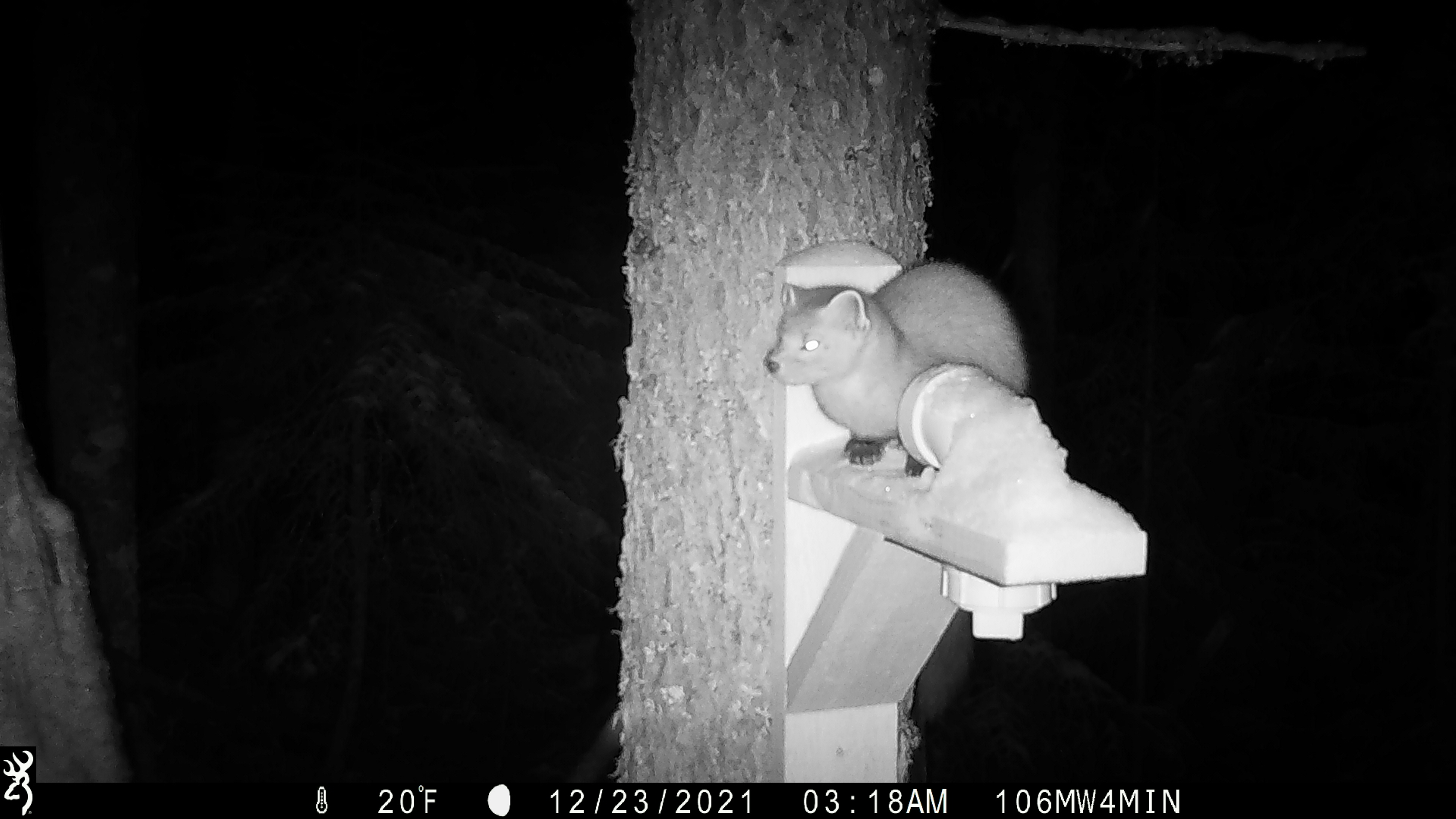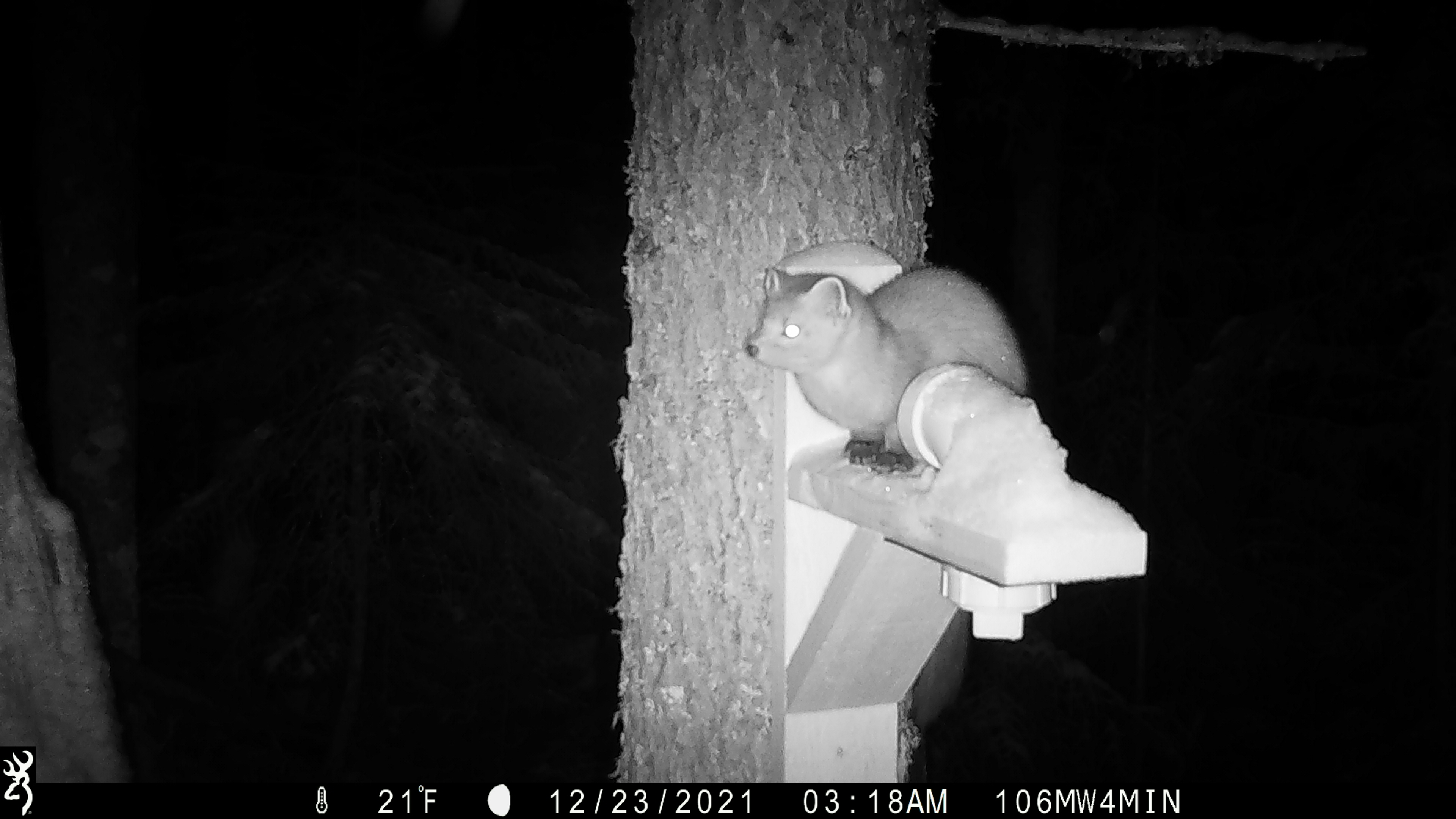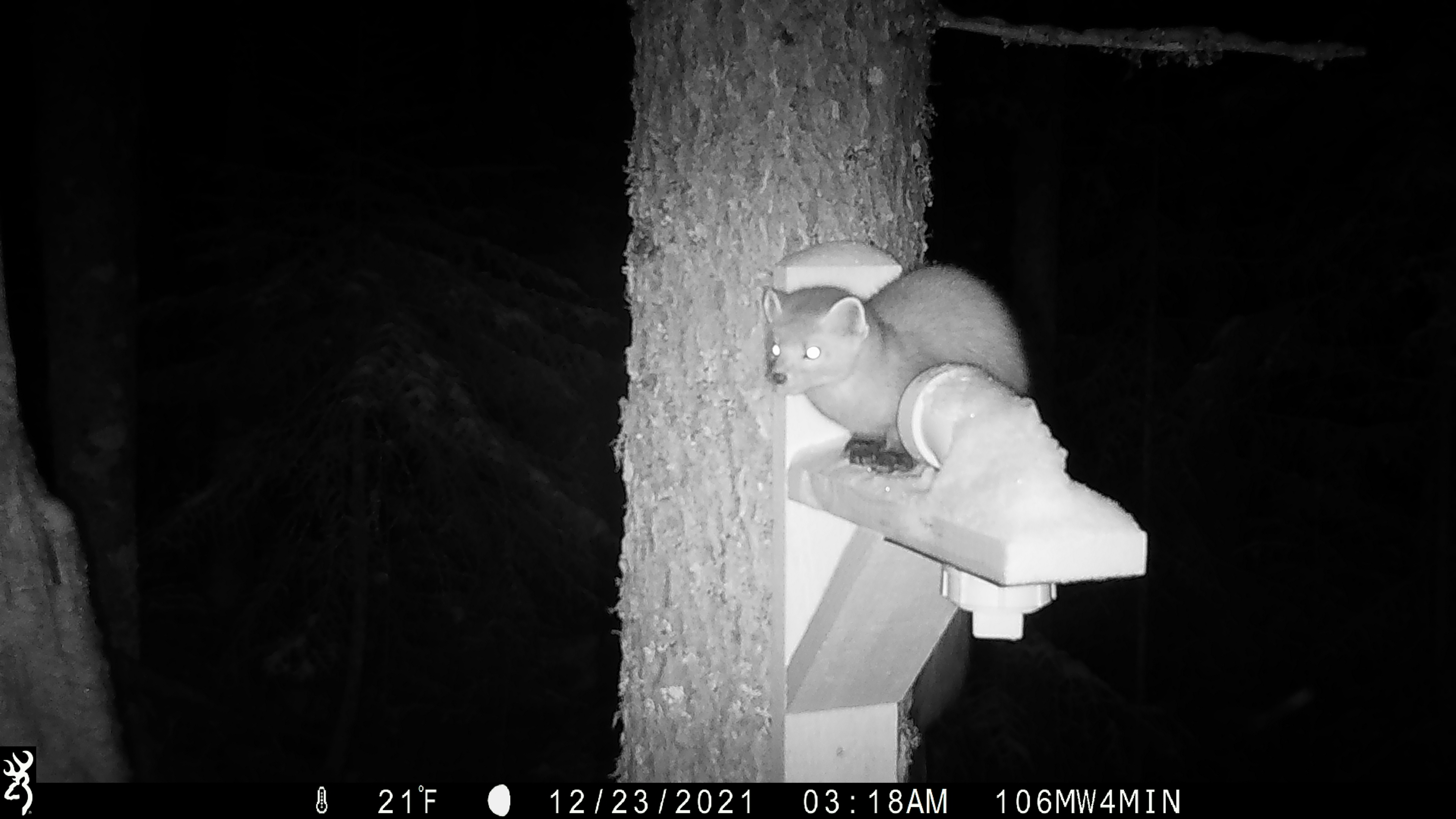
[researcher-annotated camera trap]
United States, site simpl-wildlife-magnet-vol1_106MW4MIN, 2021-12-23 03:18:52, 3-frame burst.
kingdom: Animalia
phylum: Chordata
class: Mammalia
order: Carnivora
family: Mustelidae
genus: Martes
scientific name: Martes americana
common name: american marten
American marten (Martes americana).